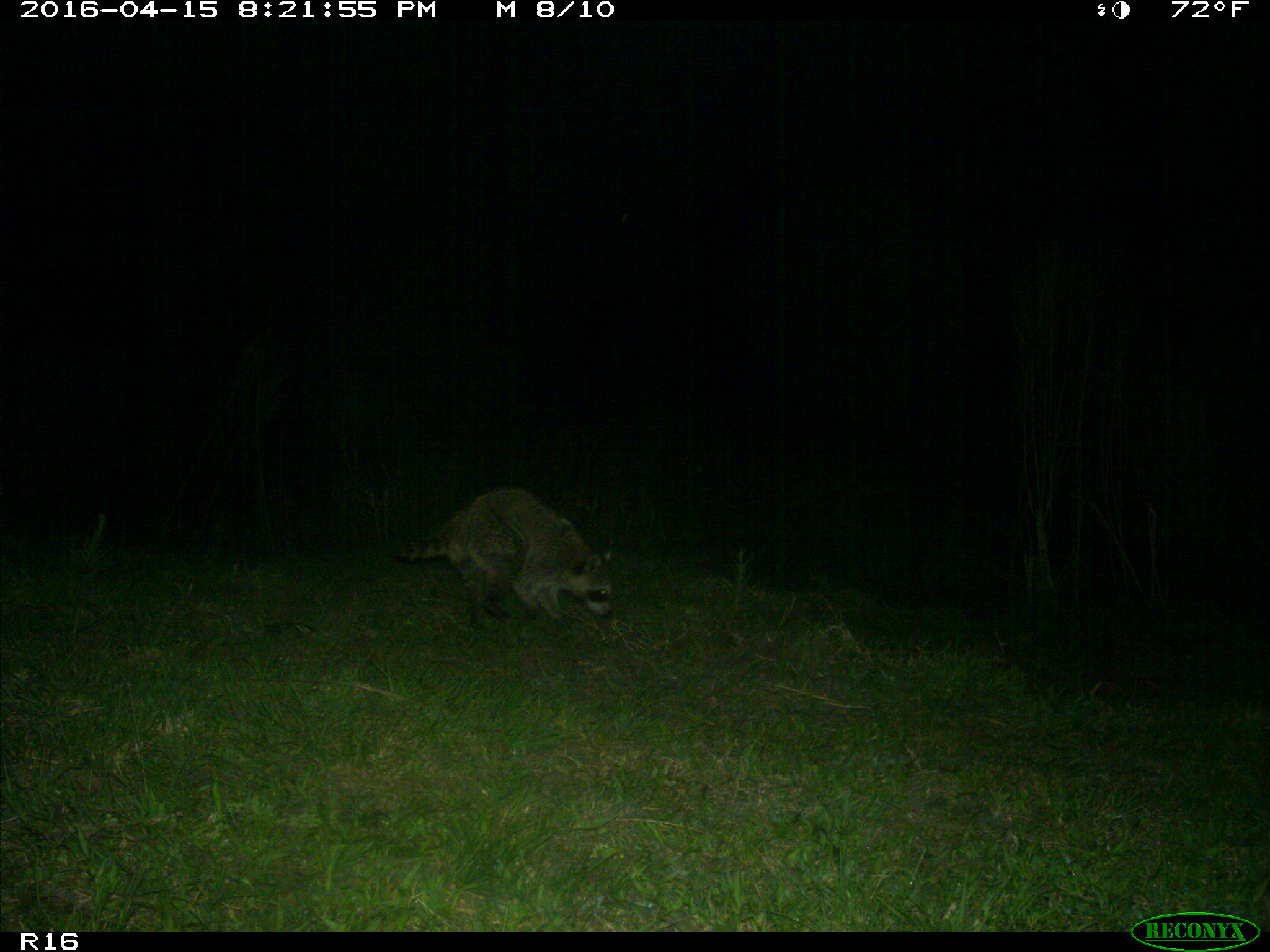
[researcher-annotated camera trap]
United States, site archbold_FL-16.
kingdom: Animalia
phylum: Chordata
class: Mammalia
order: Carnivora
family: Procyonidae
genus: Procyon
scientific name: Procyon lotor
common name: common raccoon